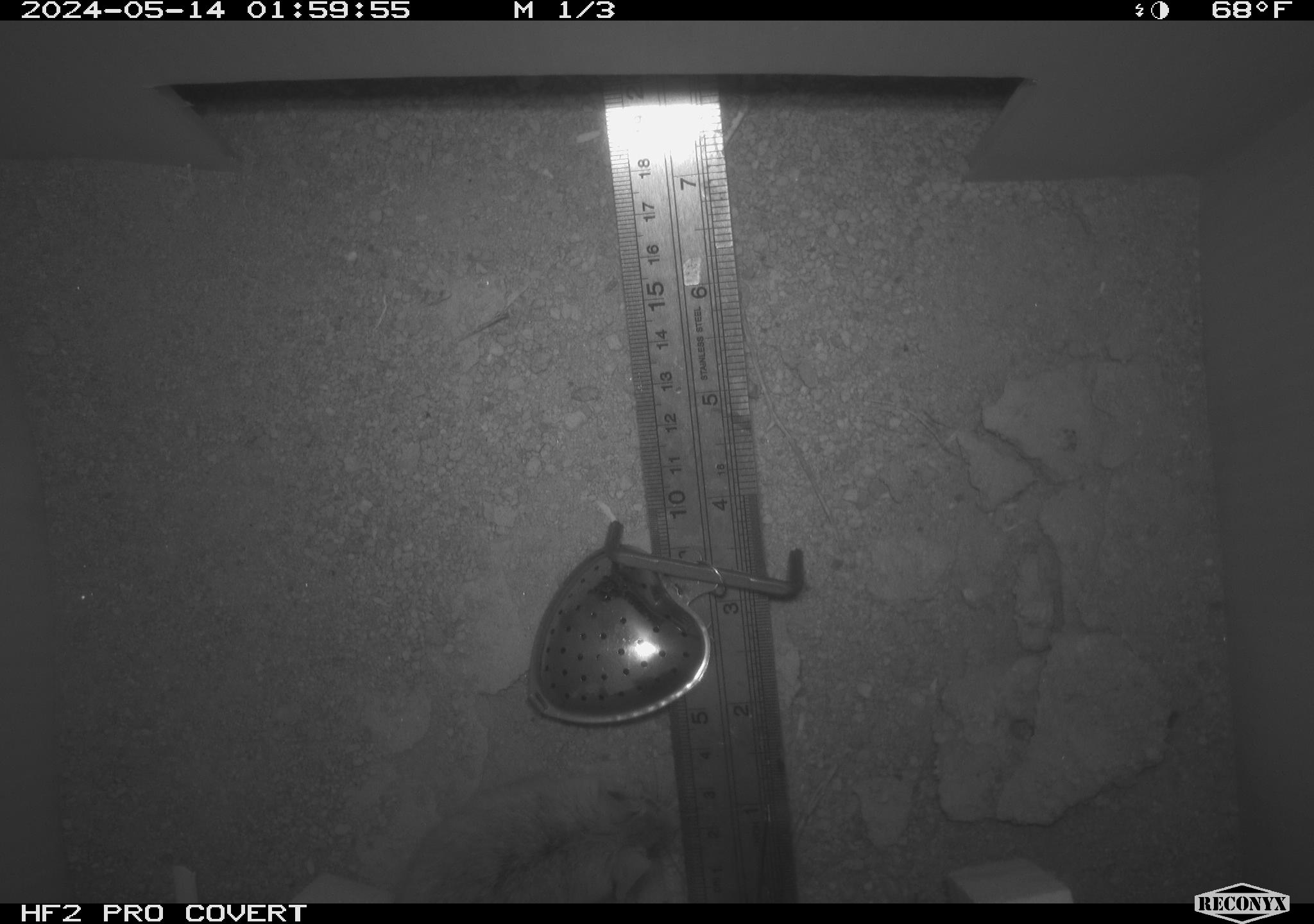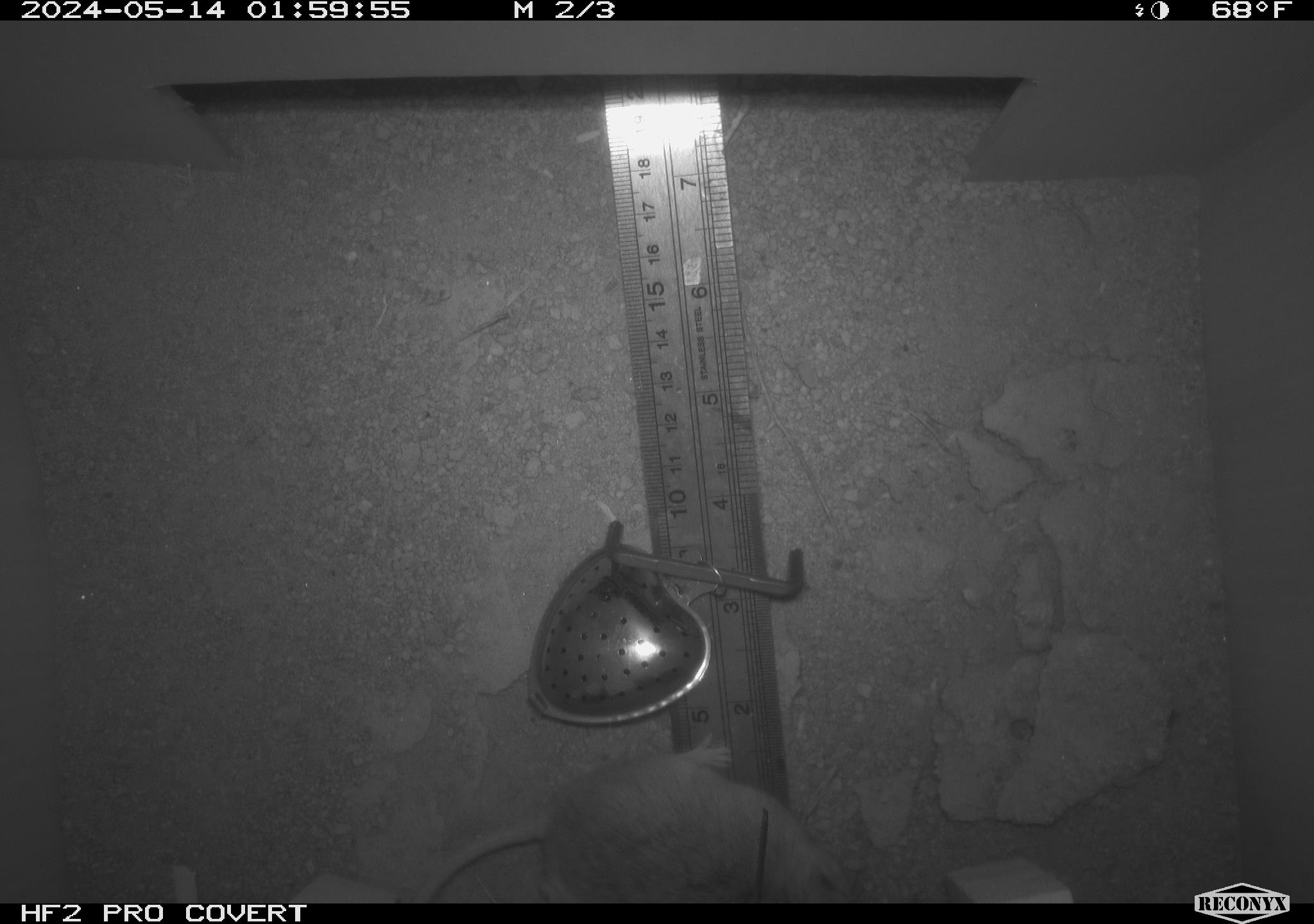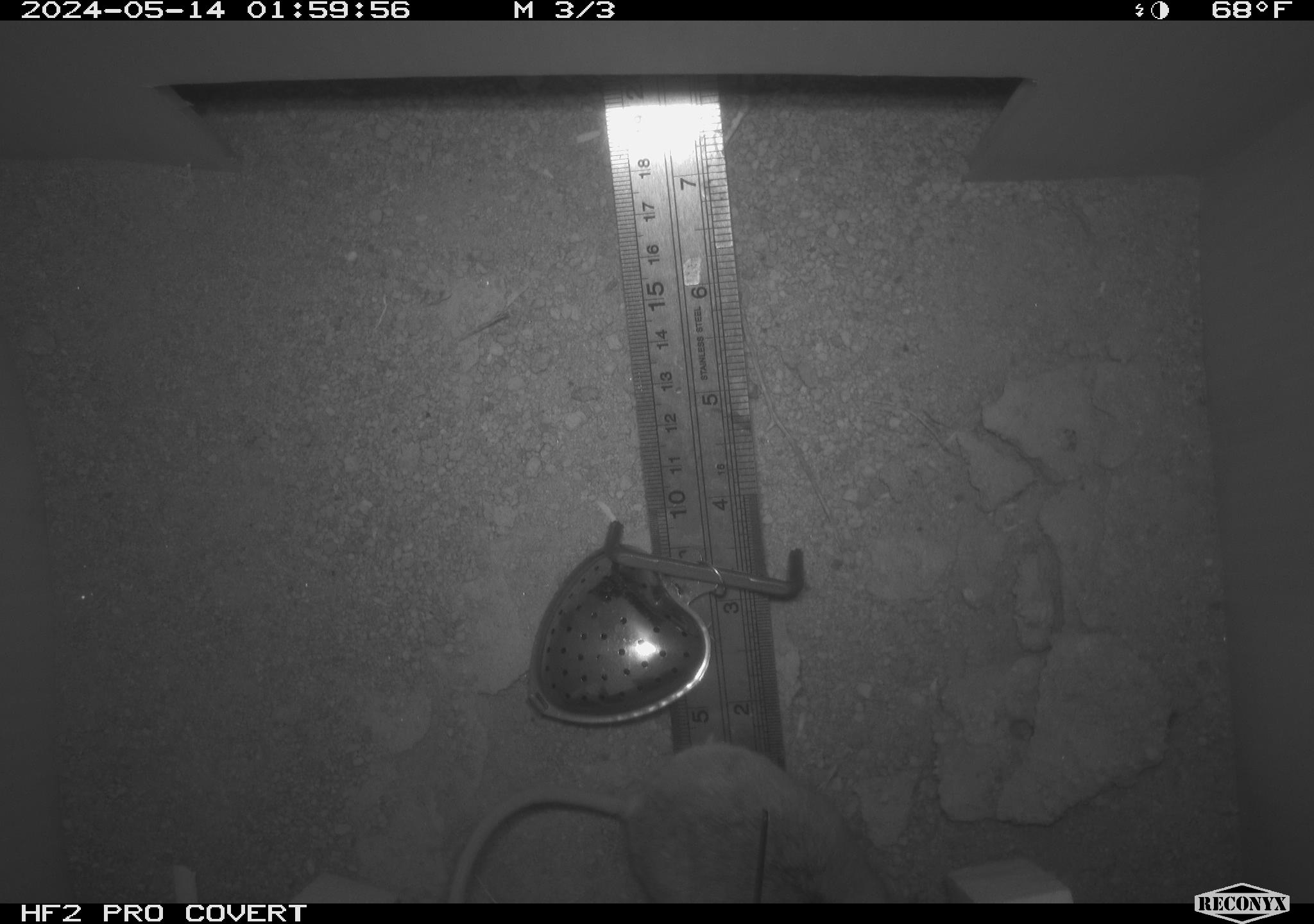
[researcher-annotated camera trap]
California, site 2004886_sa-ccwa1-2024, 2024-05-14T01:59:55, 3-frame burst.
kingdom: Animalia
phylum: Chordata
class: Mammalia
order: Rodentia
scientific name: Rodentia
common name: woodrat or rat or mouse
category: woodrat or rat or mouse species